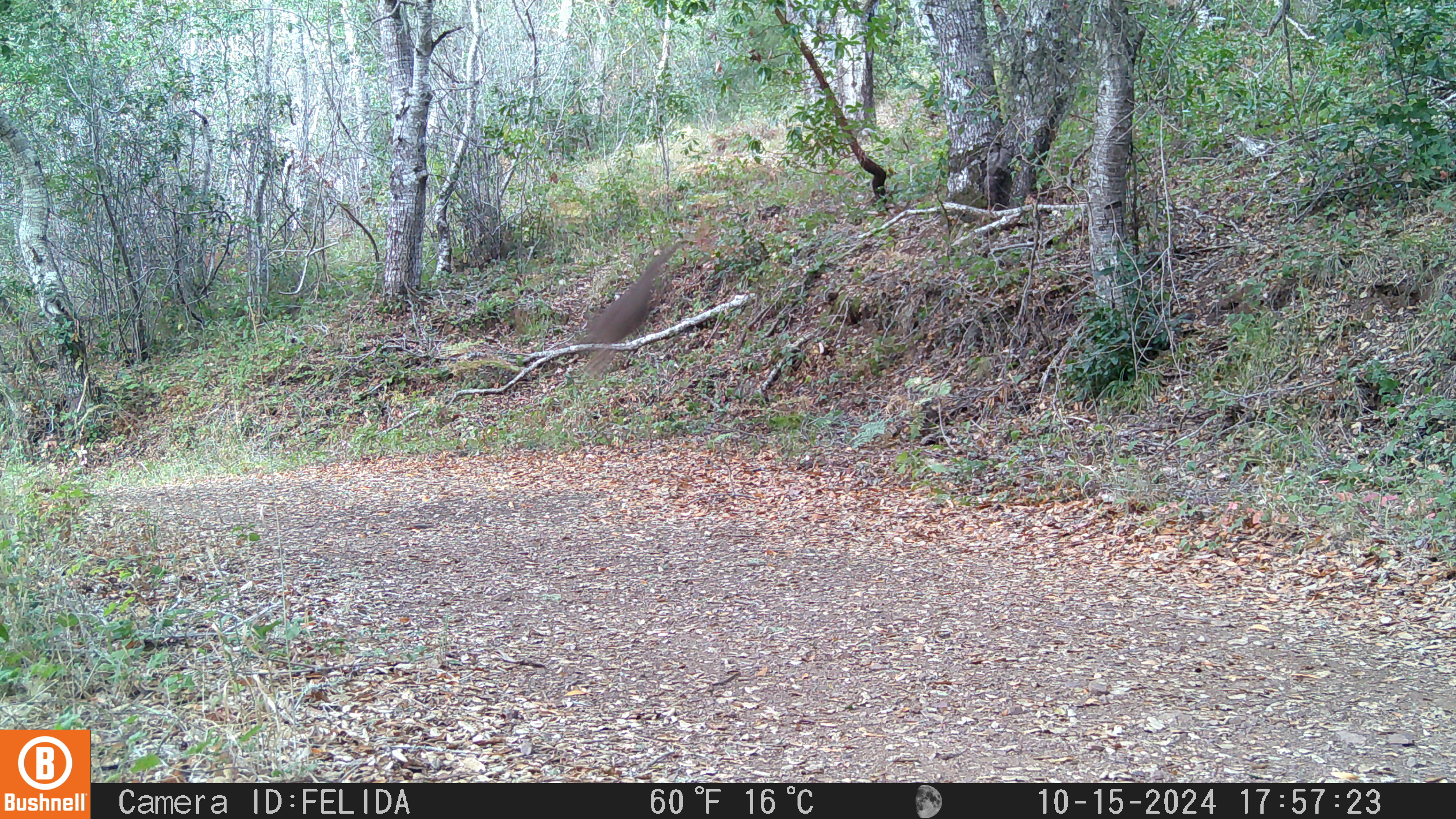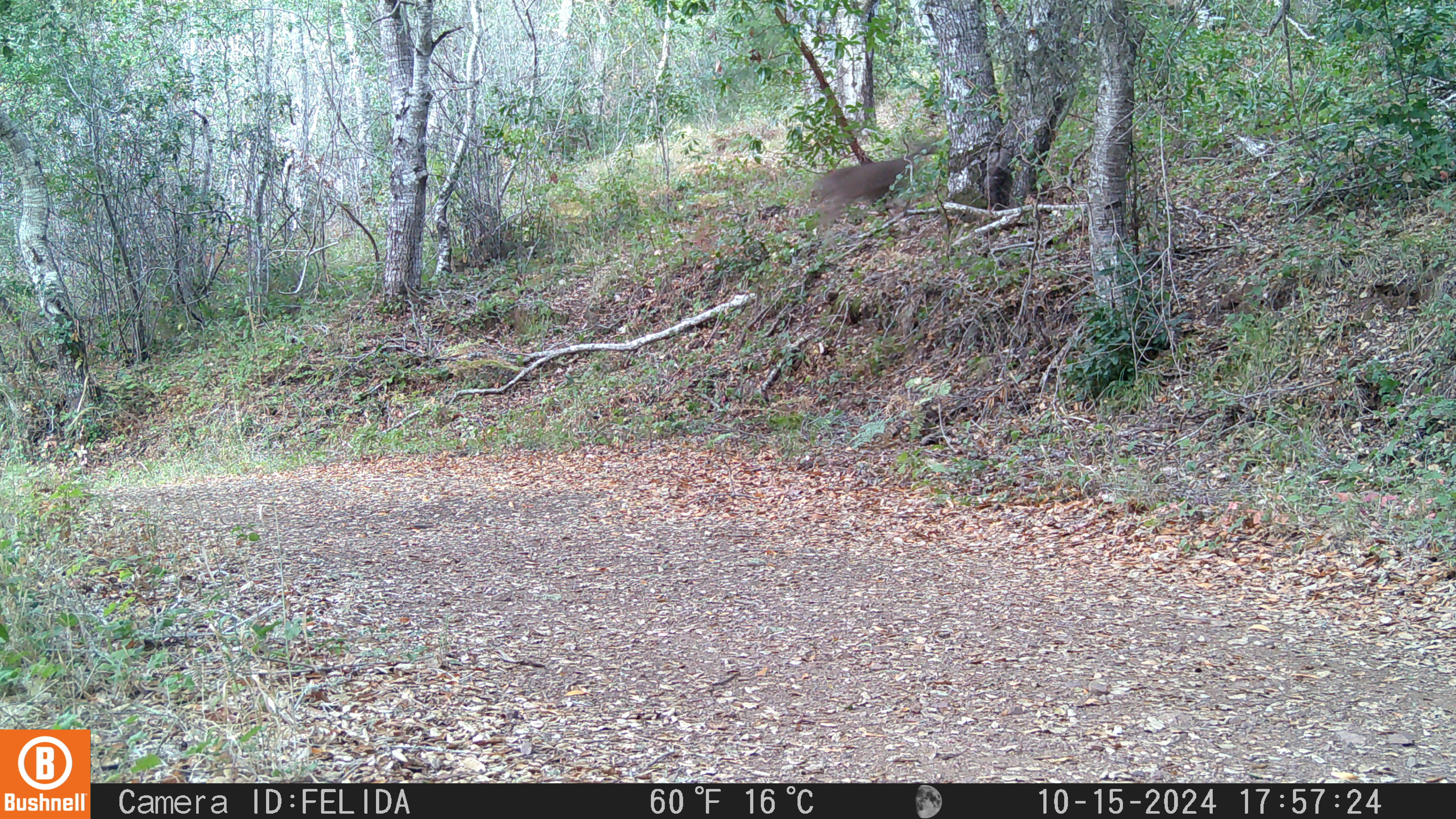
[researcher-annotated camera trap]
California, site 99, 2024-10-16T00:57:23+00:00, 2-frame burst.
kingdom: Animalia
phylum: Chordata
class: Mammalia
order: Artiodactyla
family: Cervidae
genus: Odocoileus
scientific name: Odocoileus hemionus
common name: mule deer